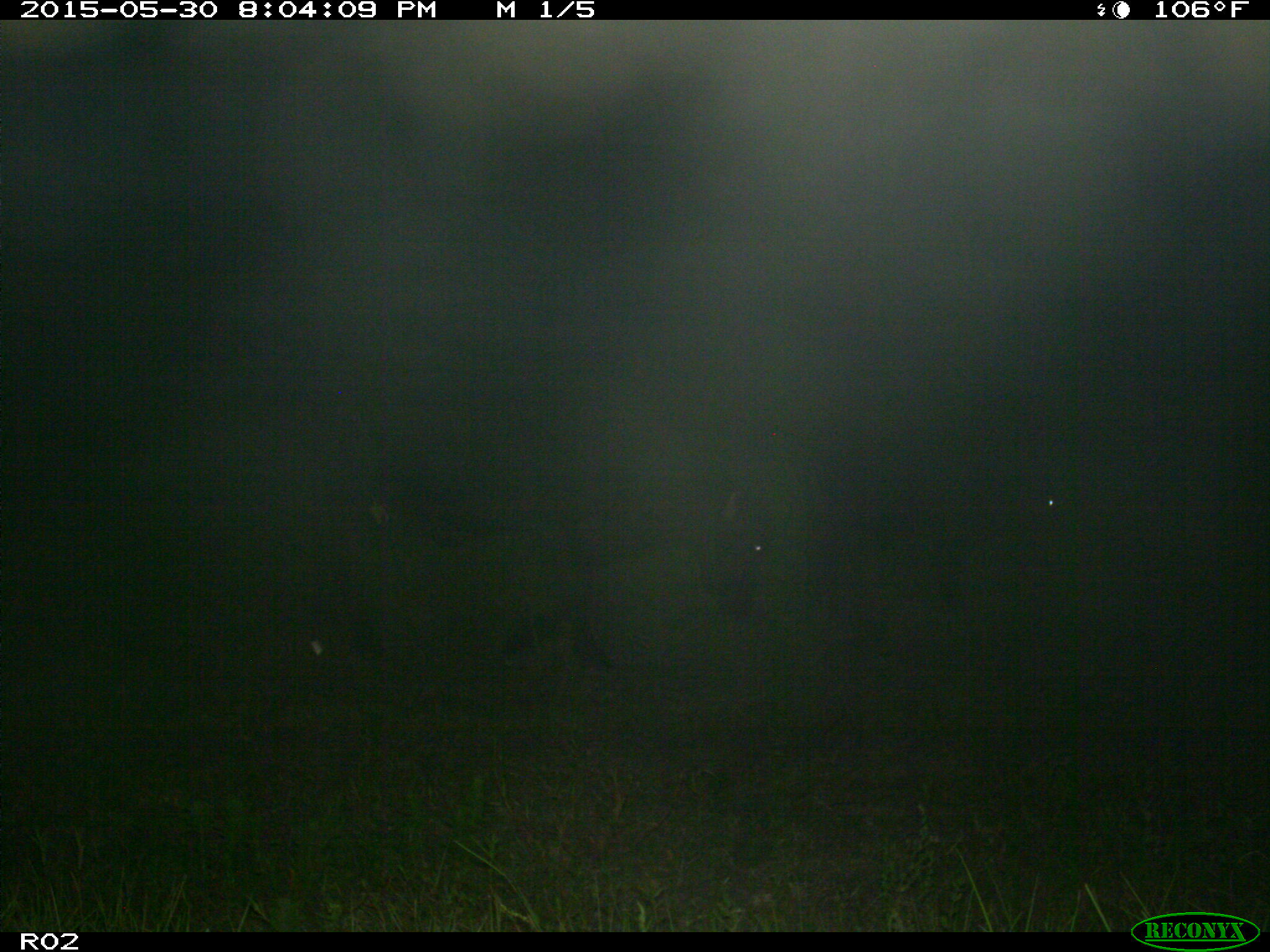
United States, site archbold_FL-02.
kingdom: Animalia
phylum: Chordata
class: Mammalia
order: Artiodactyla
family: Bovidae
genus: Bos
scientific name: Bos taurus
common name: domestic cow